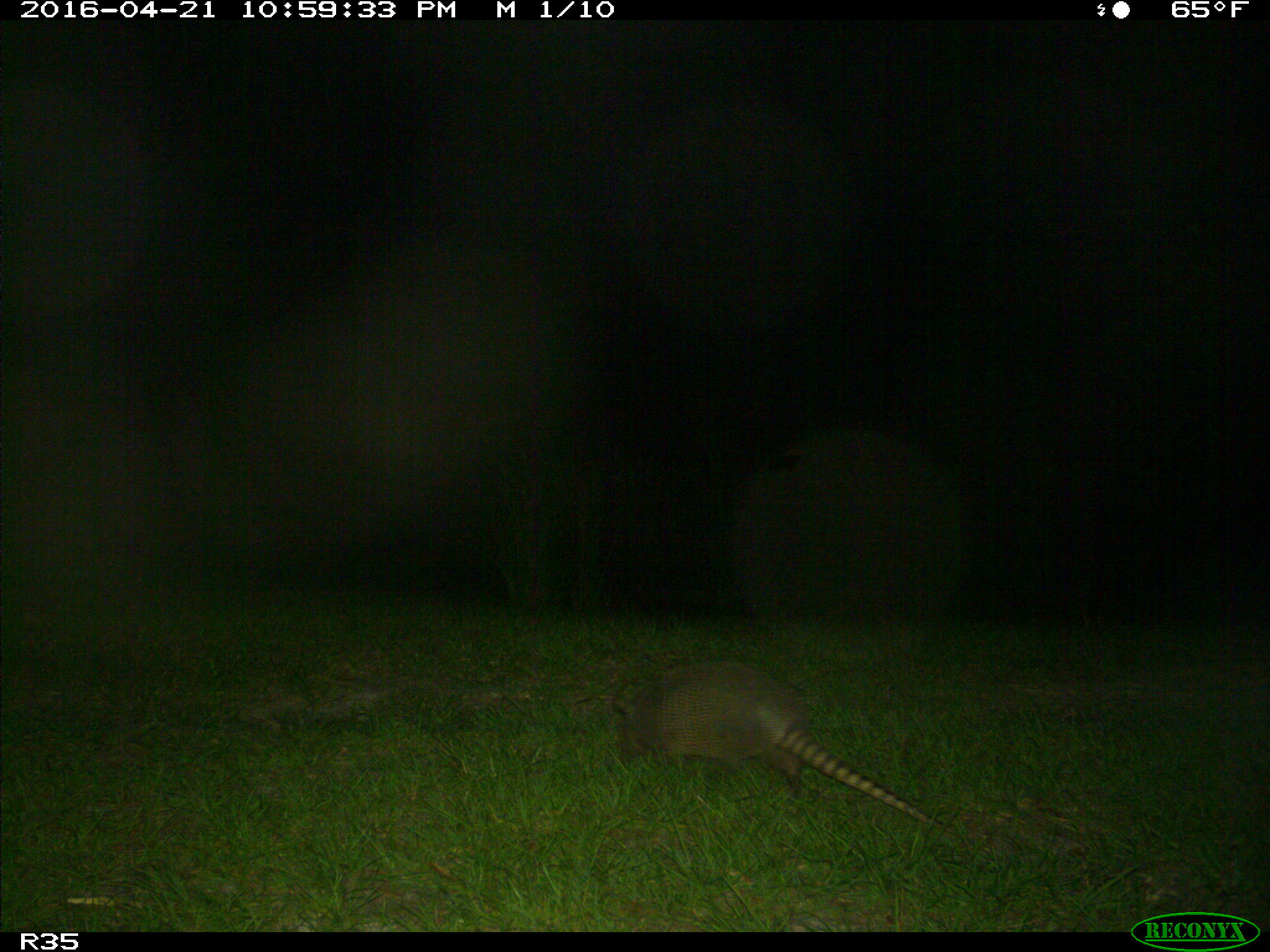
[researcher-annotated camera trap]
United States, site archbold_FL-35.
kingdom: Animalia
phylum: Chordata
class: Mammalia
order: Cingulata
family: Dasypodidae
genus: Dasypus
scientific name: Dasypus novemcinctus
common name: nine-banded armadillo